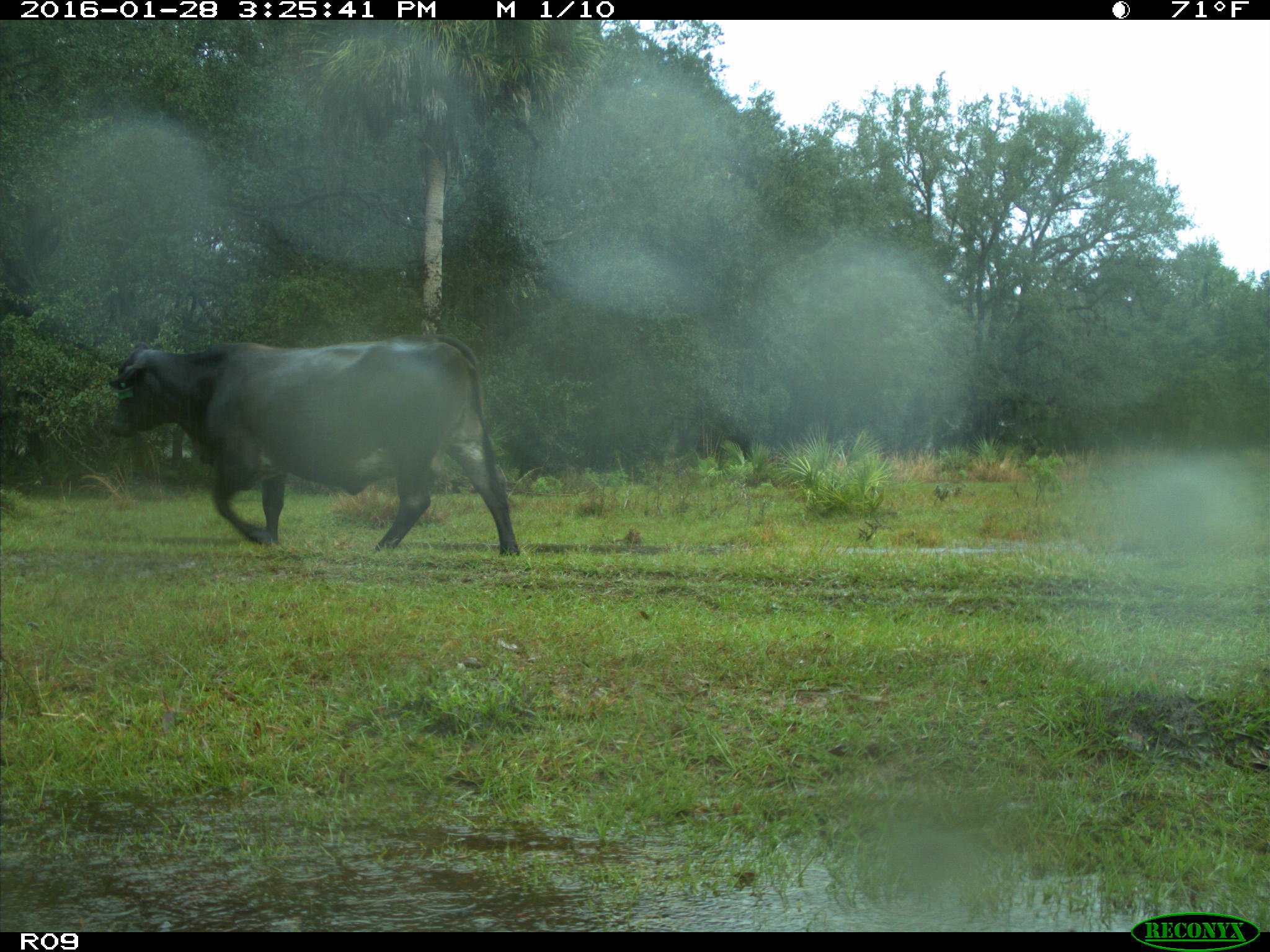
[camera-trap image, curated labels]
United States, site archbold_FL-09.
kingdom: Animalia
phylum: Chordata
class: Mammalia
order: Artiodactyla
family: Bovidae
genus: Bos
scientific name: Bos taurus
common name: domestic cow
Bos taurus (domestic cow).